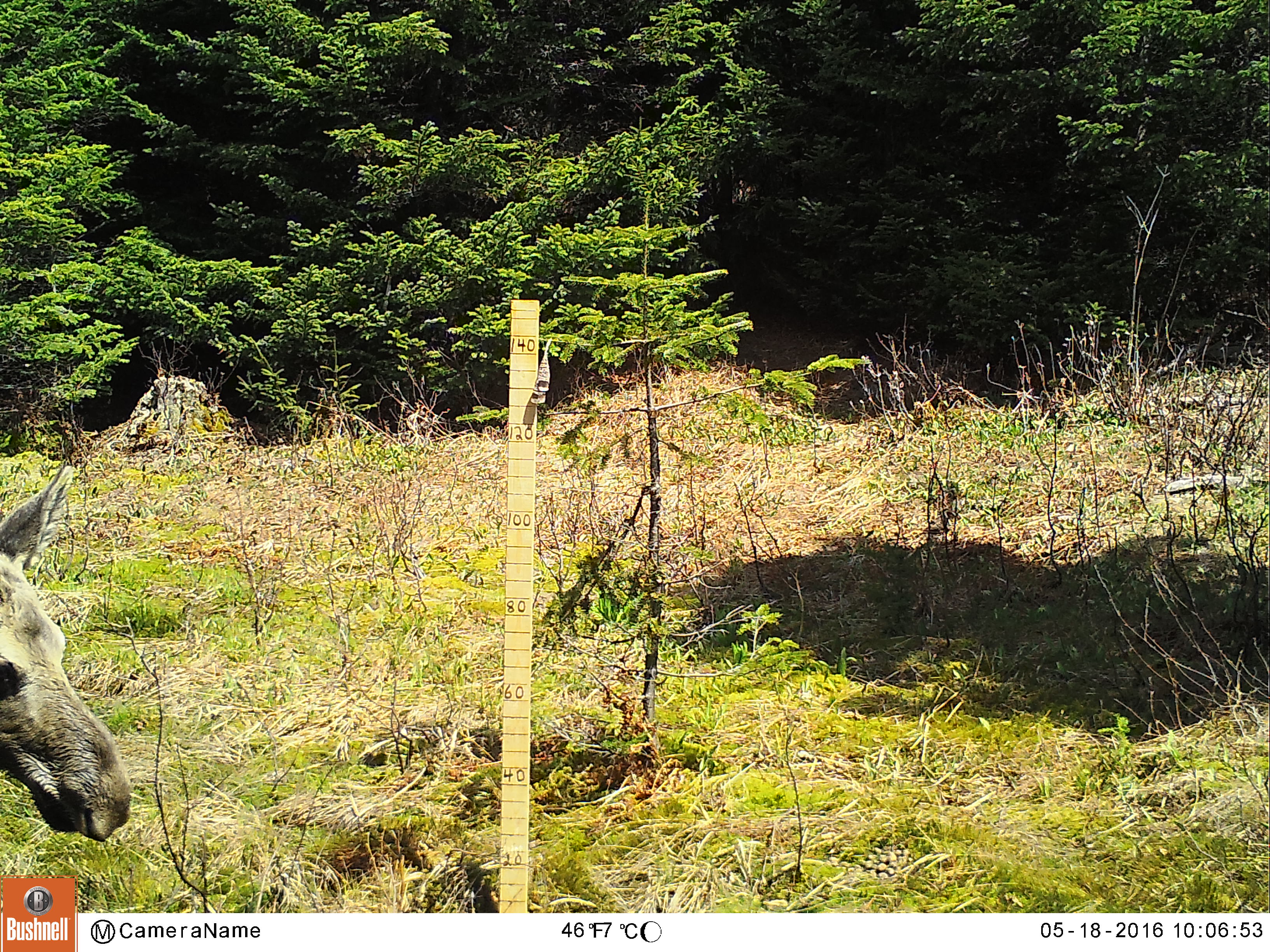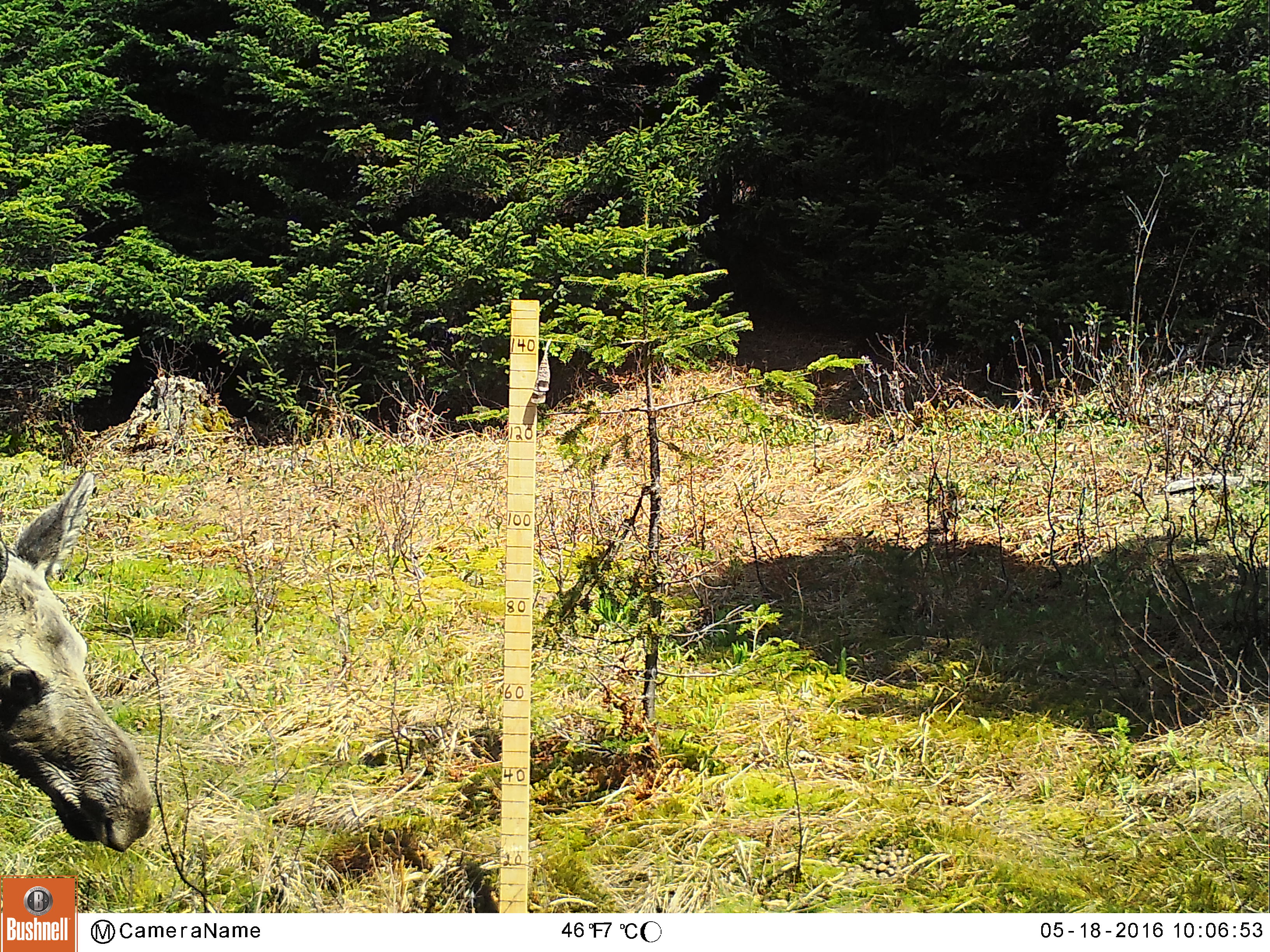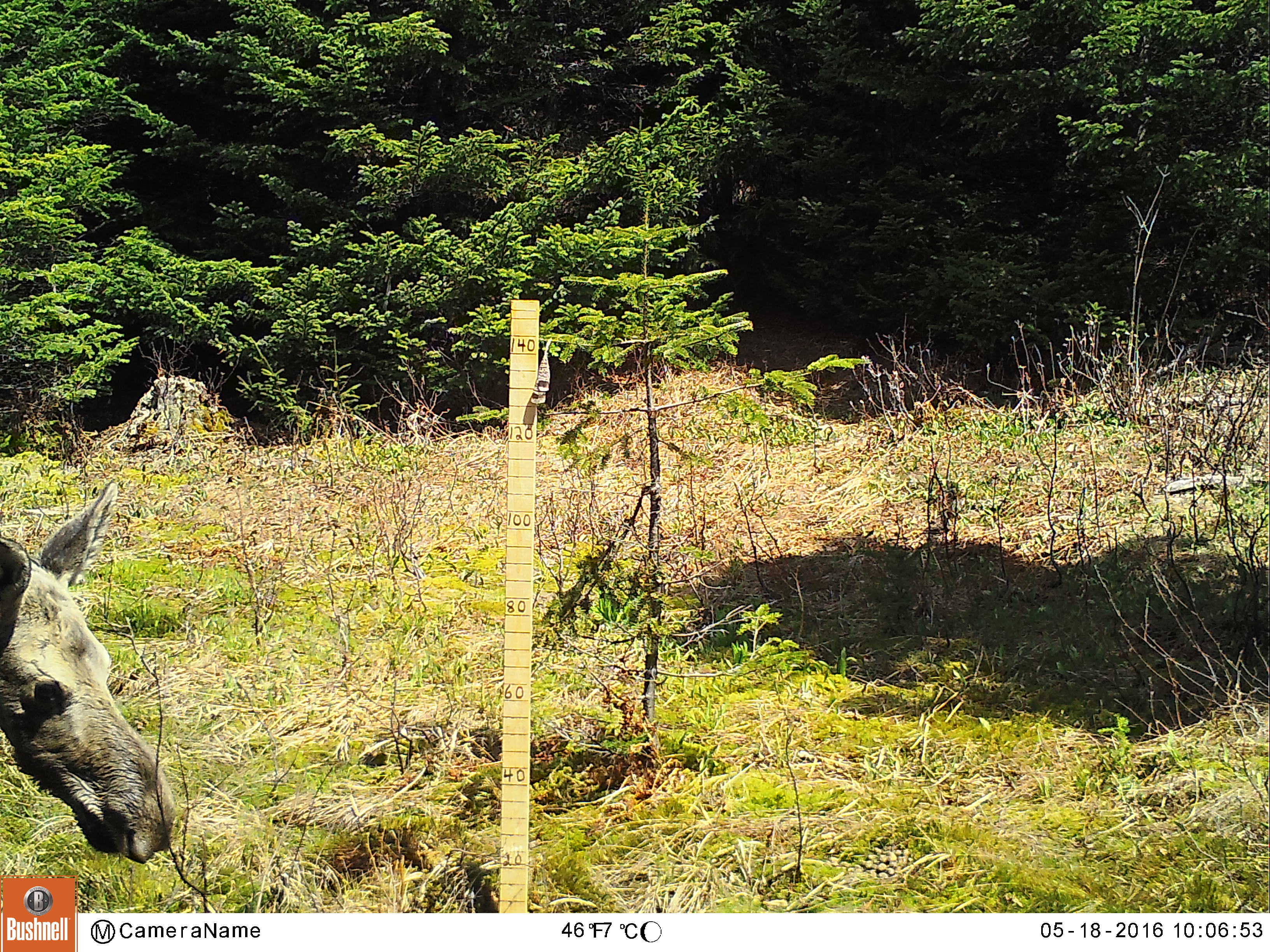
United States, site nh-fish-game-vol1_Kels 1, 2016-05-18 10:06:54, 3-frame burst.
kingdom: Animalia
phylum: Chordata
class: Mammalia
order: Artiodactyla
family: Cervidae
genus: Alces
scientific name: Alces alces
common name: moose